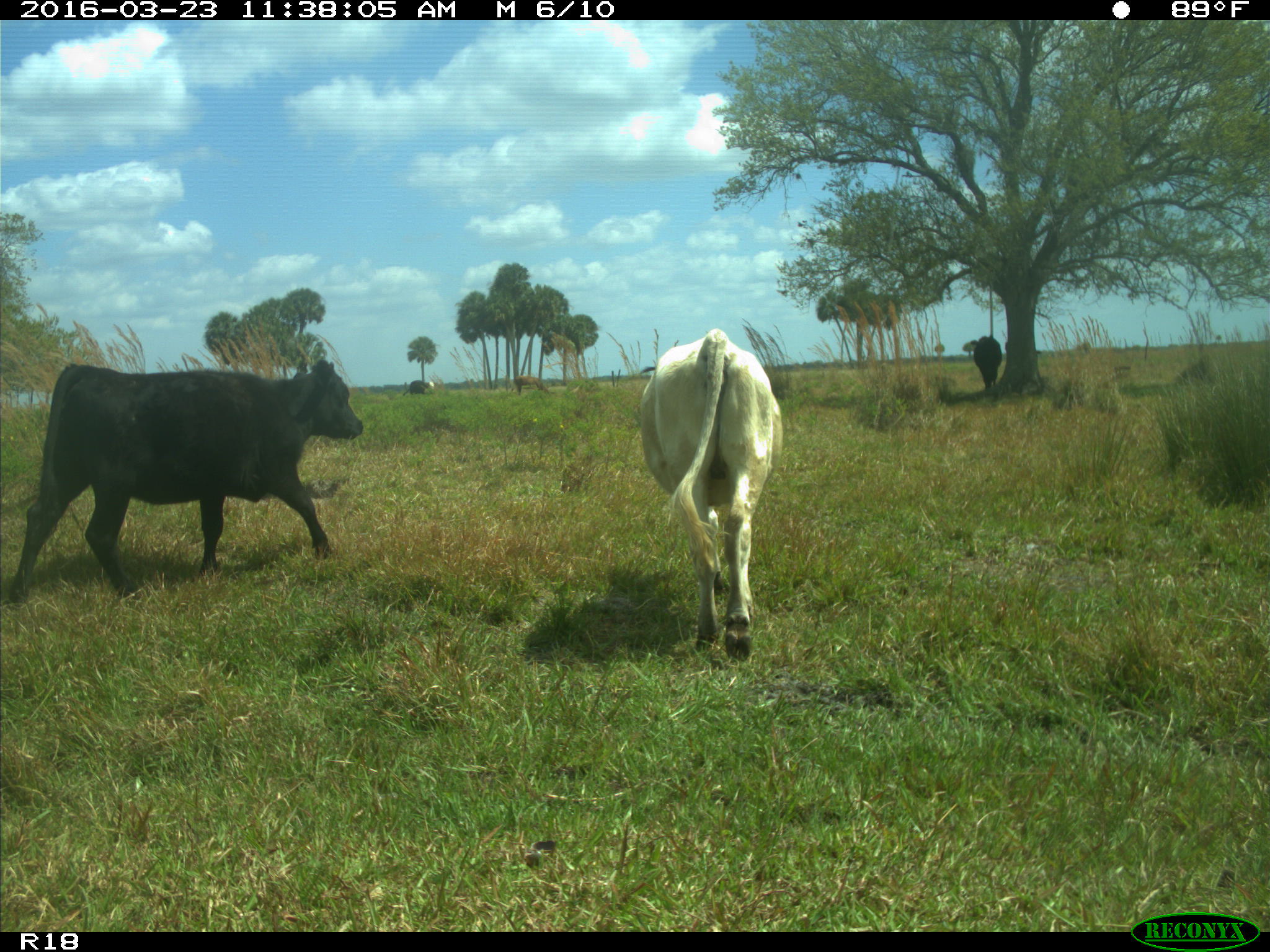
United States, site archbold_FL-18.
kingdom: Animalia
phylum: Chordata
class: Mammalia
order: Artiodactyla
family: Bovidae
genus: Bos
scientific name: Bos taurus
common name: domestic cow